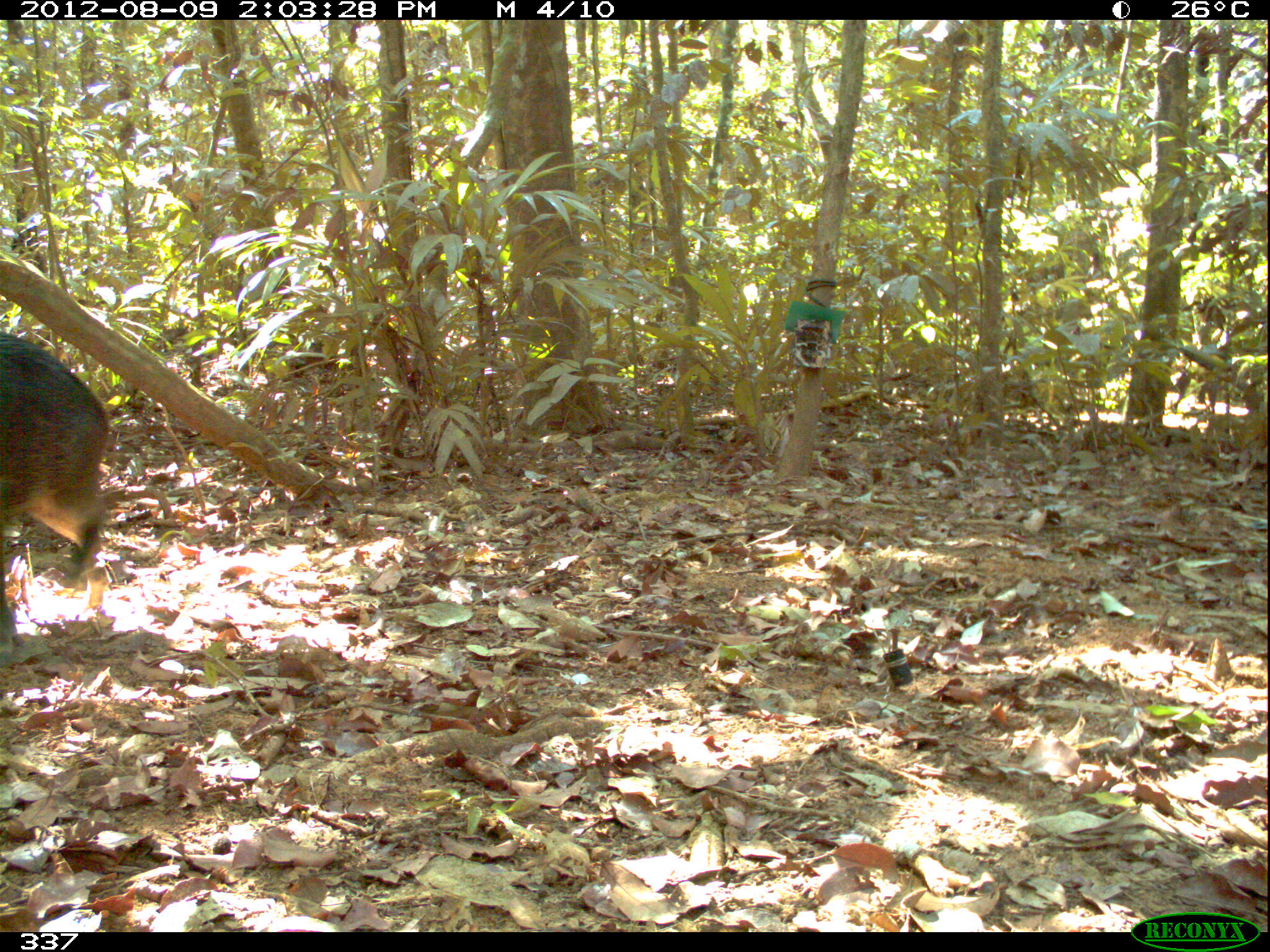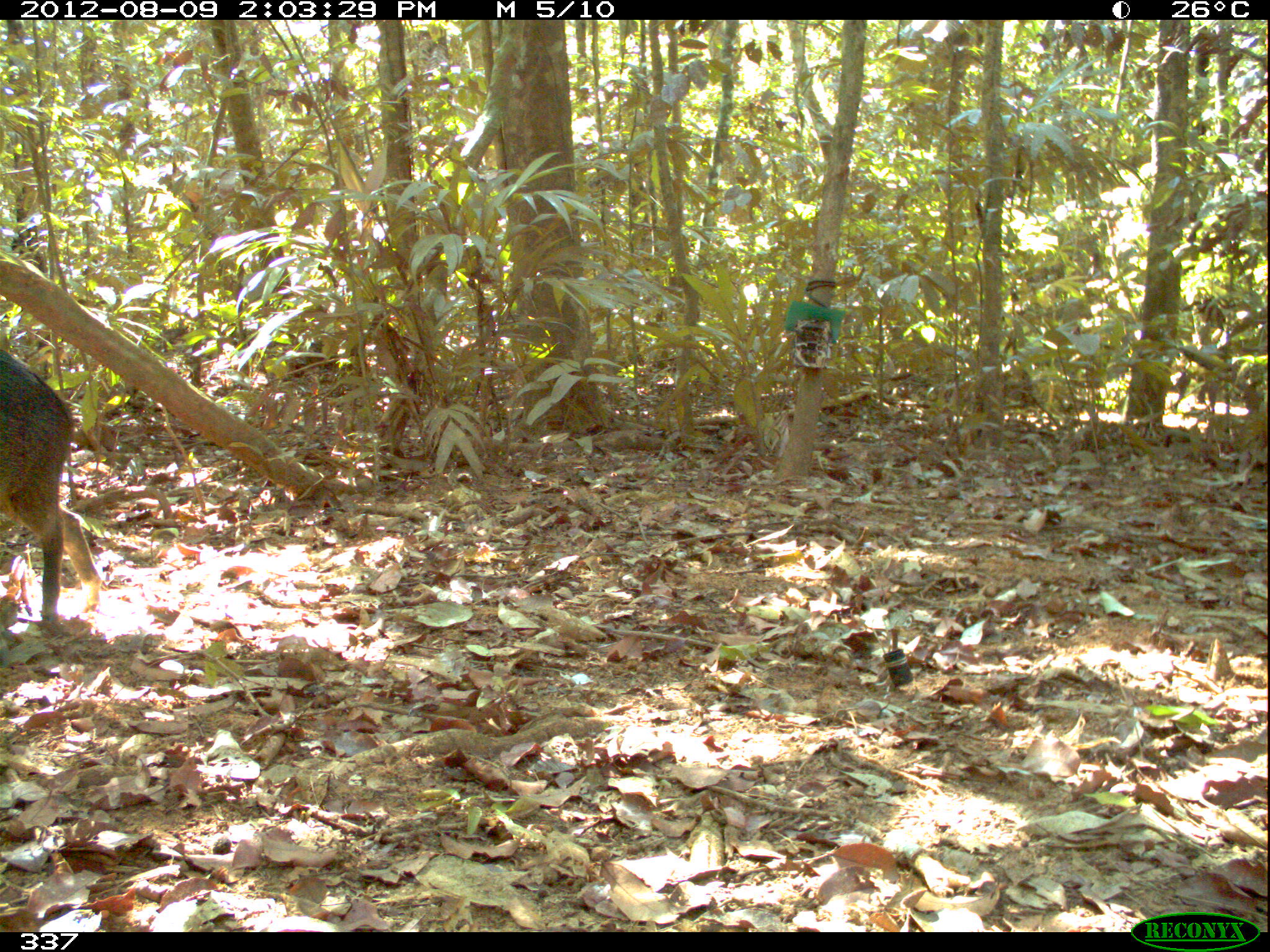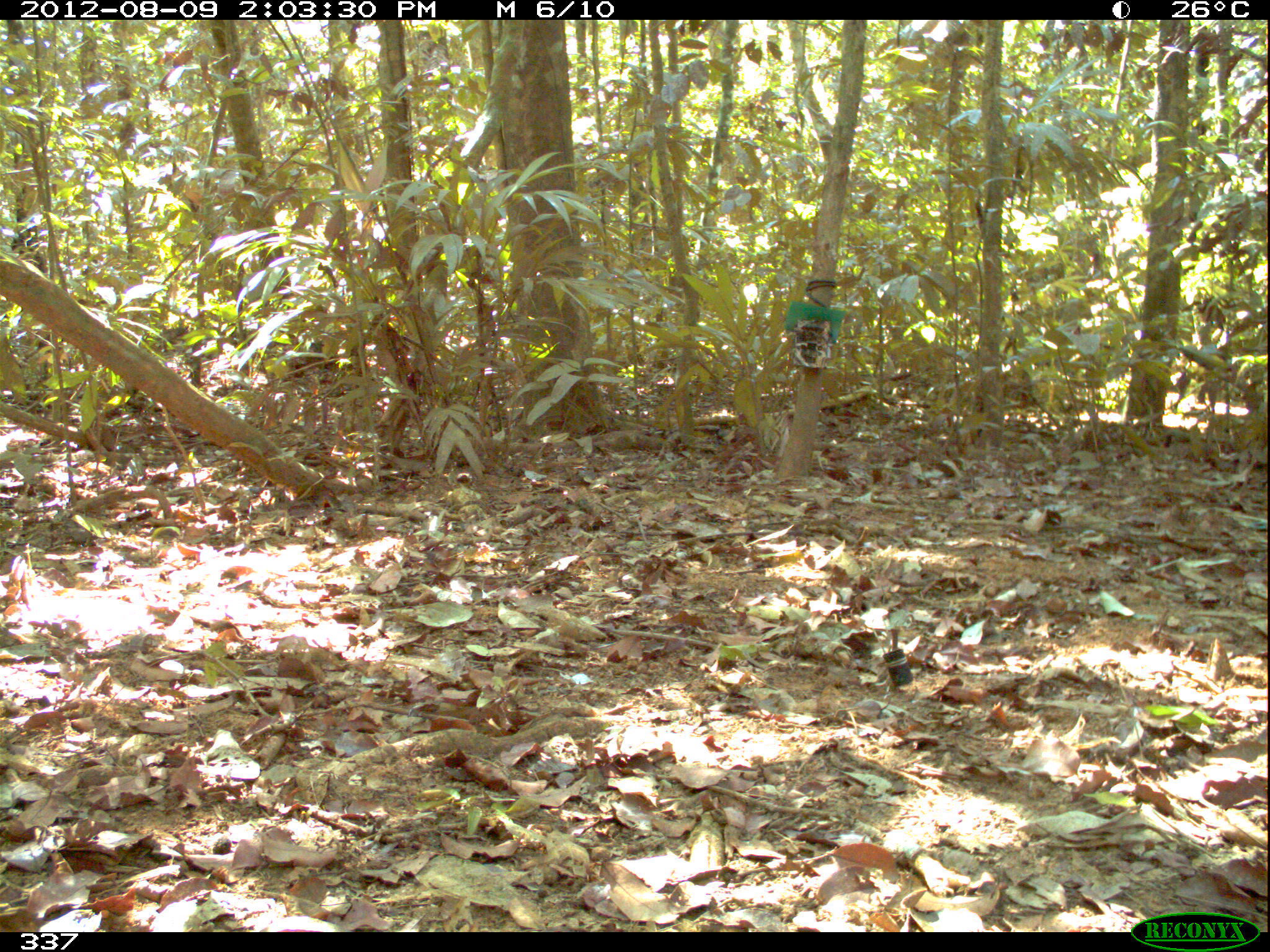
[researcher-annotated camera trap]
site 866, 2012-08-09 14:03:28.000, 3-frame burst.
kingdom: Animalia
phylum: Chordata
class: Mammalia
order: Artiodactyla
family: Tayassuidae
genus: Tayassu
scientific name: Tayassu pecari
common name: white-lipped peccary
Tayassu pecari (white-lipped peccary).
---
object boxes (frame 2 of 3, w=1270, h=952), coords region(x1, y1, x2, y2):
tayassu pecari: region(0, 344, 104, 618)